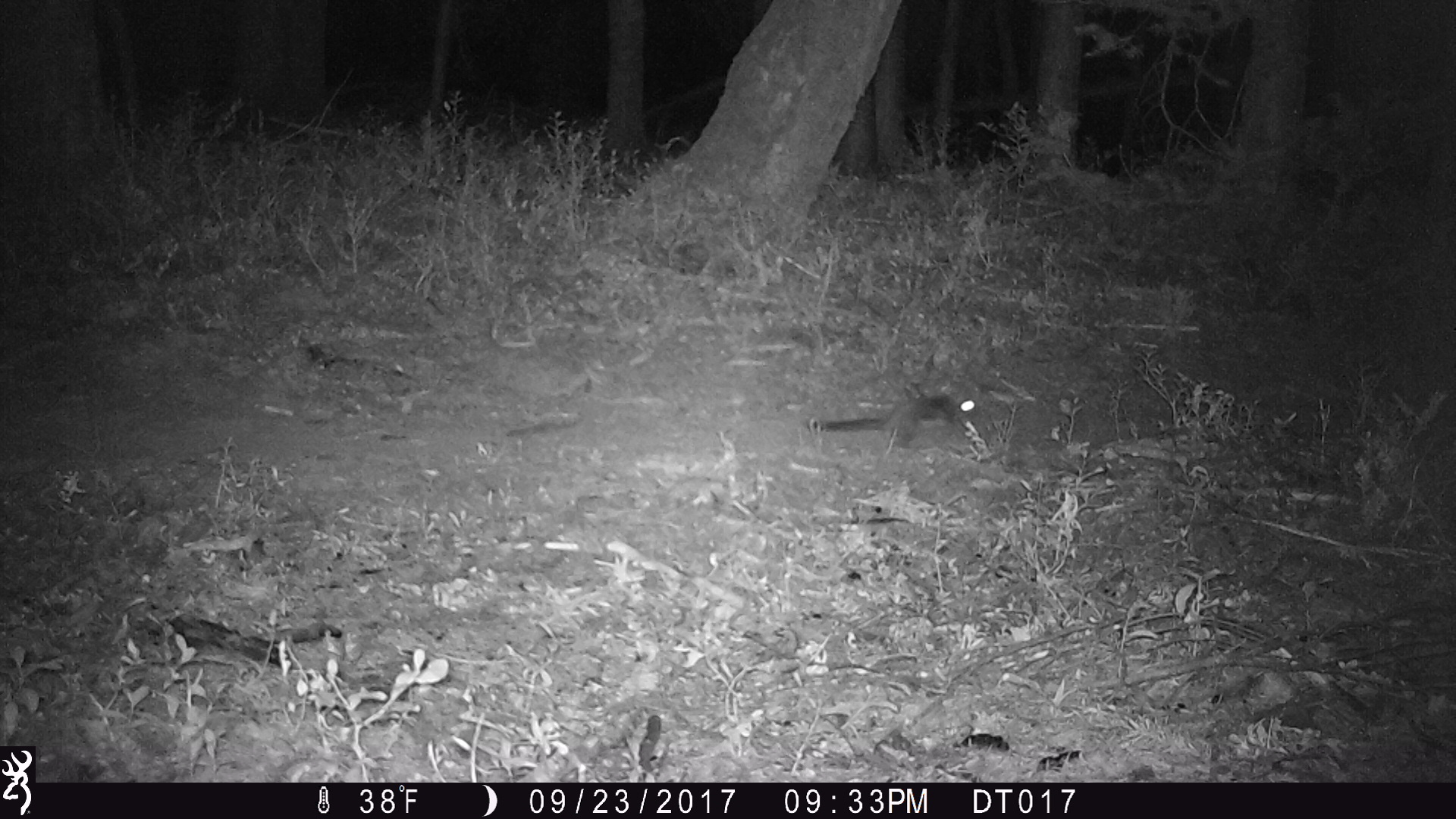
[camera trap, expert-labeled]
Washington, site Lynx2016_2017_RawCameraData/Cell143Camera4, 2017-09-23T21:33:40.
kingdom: Animalia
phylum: Chordata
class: Mammalia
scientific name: Mammalia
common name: small mammal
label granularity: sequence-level